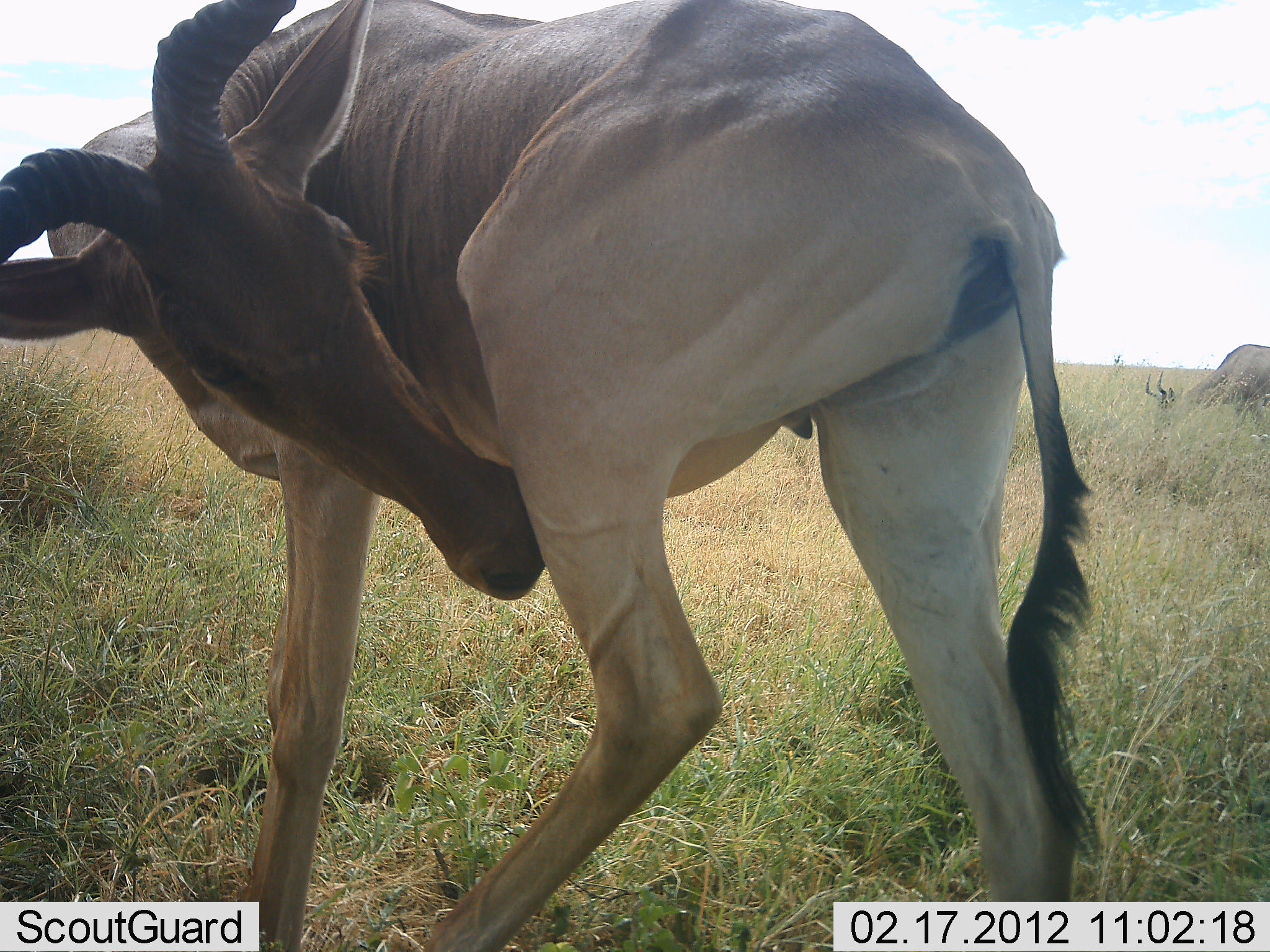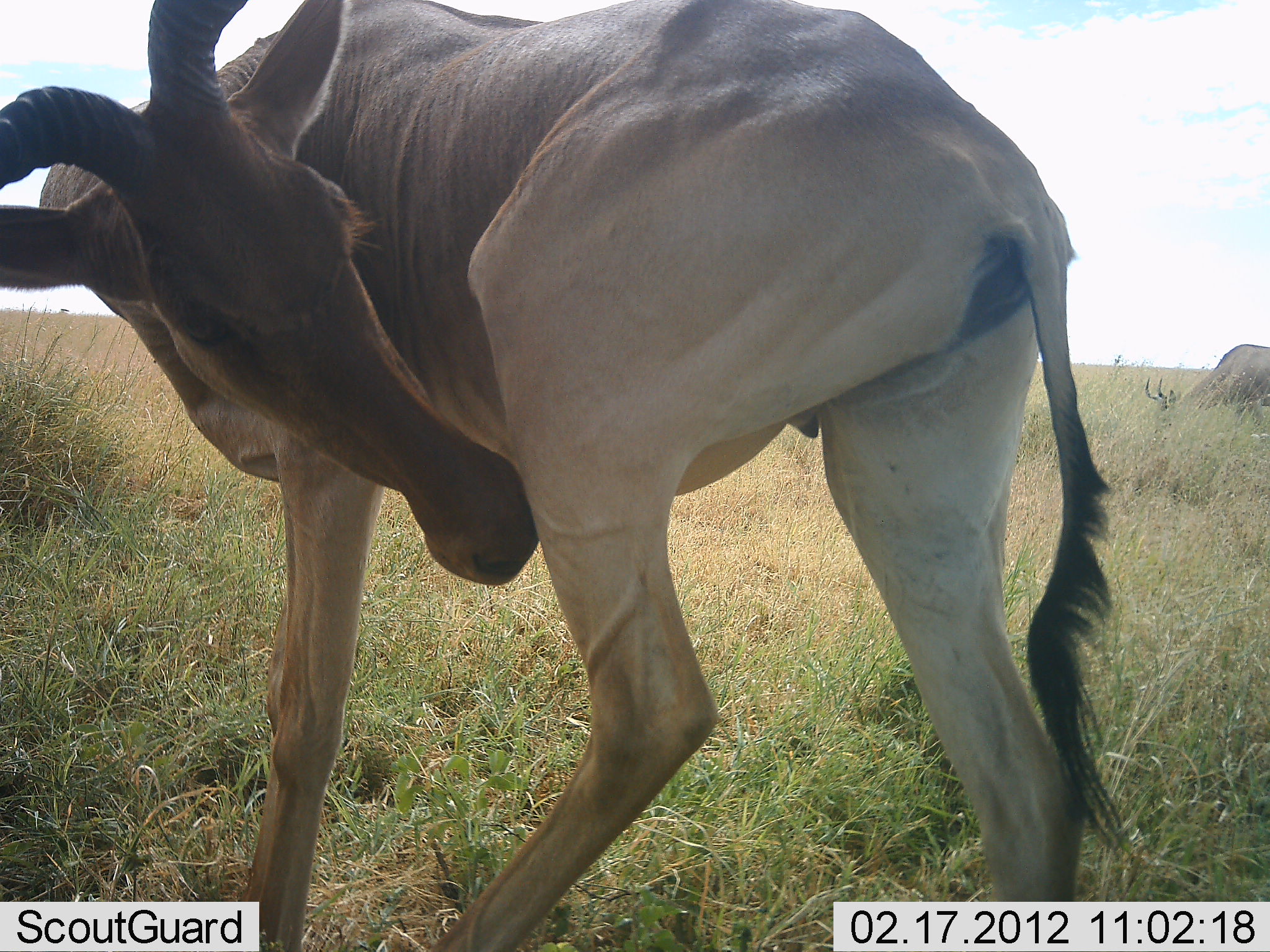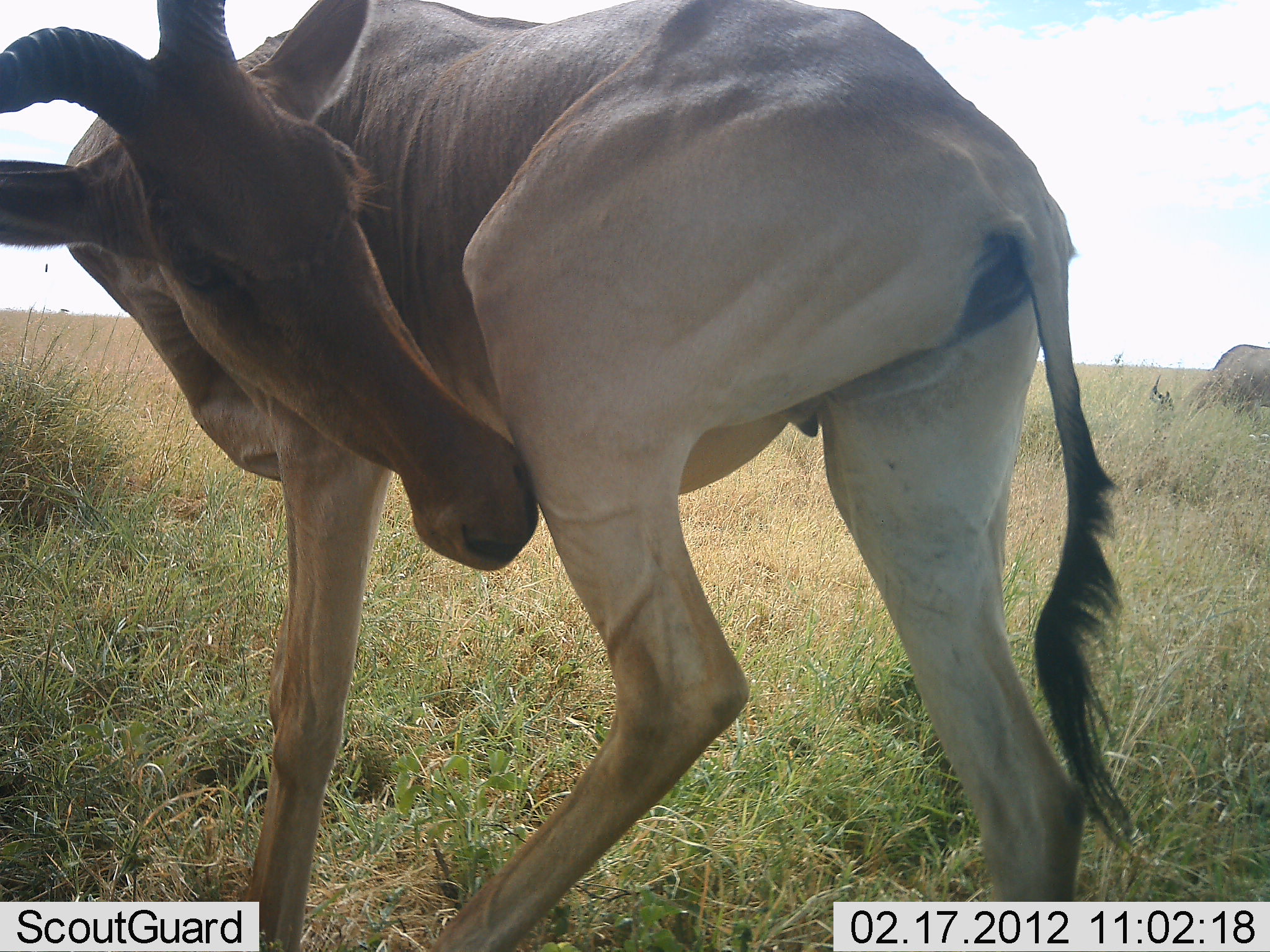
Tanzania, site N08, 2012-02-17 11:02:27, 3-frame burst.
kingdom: Animalia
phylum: Chordata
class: Mammalia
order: Artiodactyla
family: Bovidae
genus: Alcelaphus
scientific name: Alcelaphus buselaphus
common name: hartebeest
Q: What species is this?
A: Hartebeest (Alcelaphus buselaphus).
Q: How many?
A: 2.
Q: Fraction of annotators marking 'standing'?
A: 100%.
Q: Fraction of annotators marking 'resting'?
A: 0%.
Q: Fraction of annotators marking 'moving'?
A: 0%.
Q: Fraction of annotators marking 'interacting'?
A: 18%.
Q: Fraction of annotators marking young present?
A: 0%.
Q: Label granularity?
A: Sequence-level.